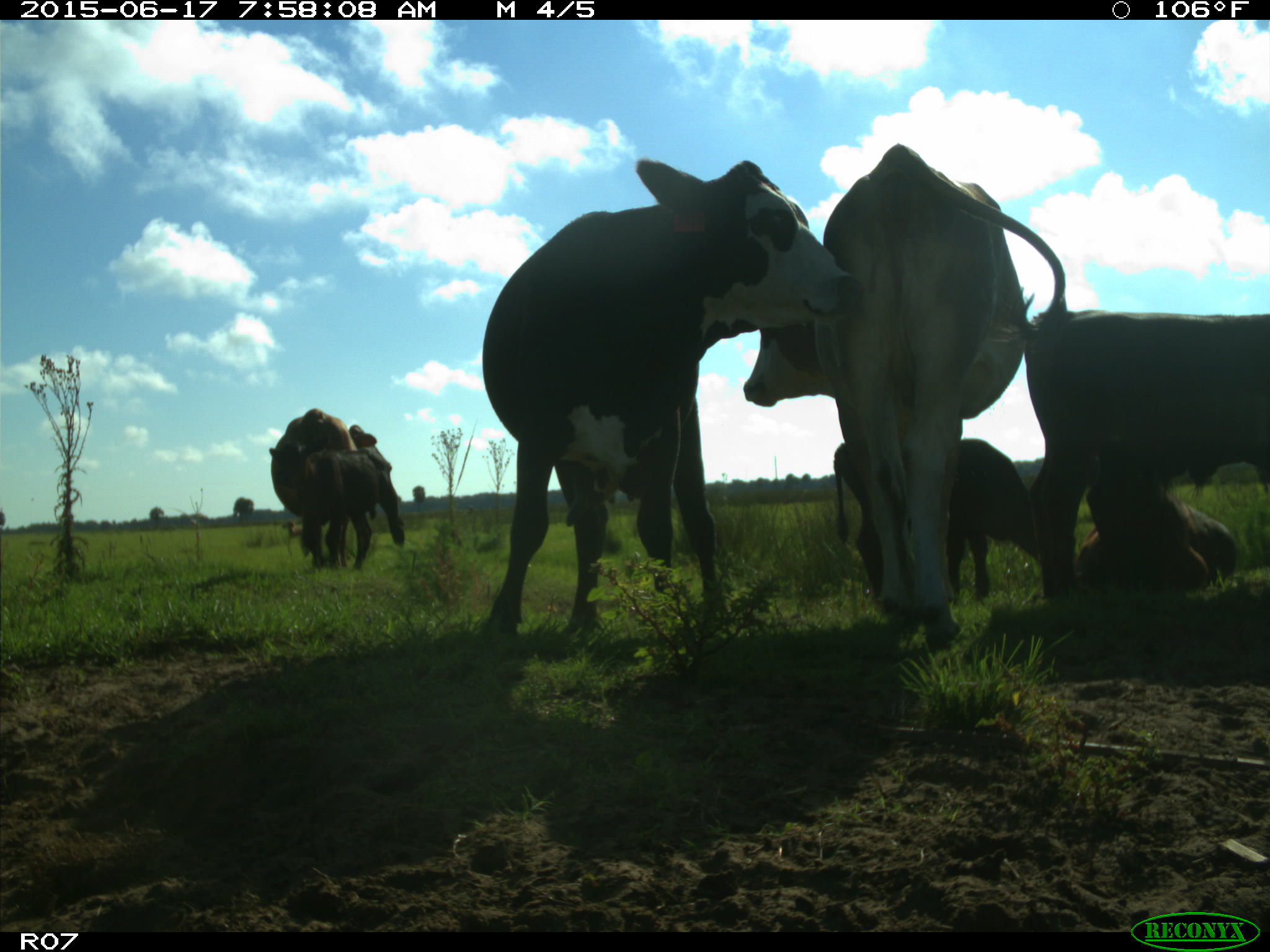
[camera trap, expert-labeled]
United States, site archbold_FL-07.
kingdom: Animalia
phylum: Chordata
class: Mammalia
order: Artiodactyla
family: Bovidae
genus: Bos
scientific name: Bos taurus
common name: domestic cow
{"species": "Bos taurus (domestic cow)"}